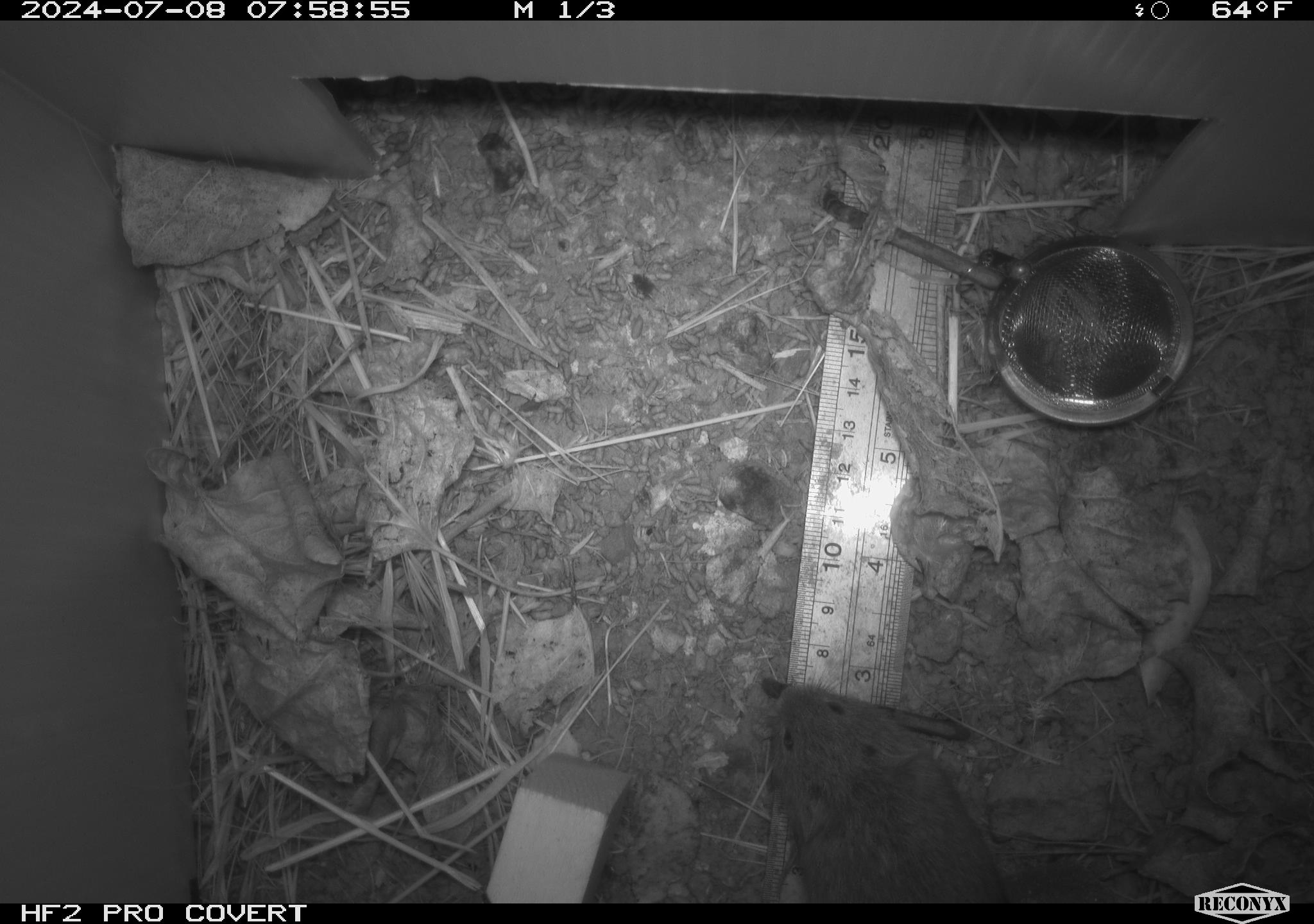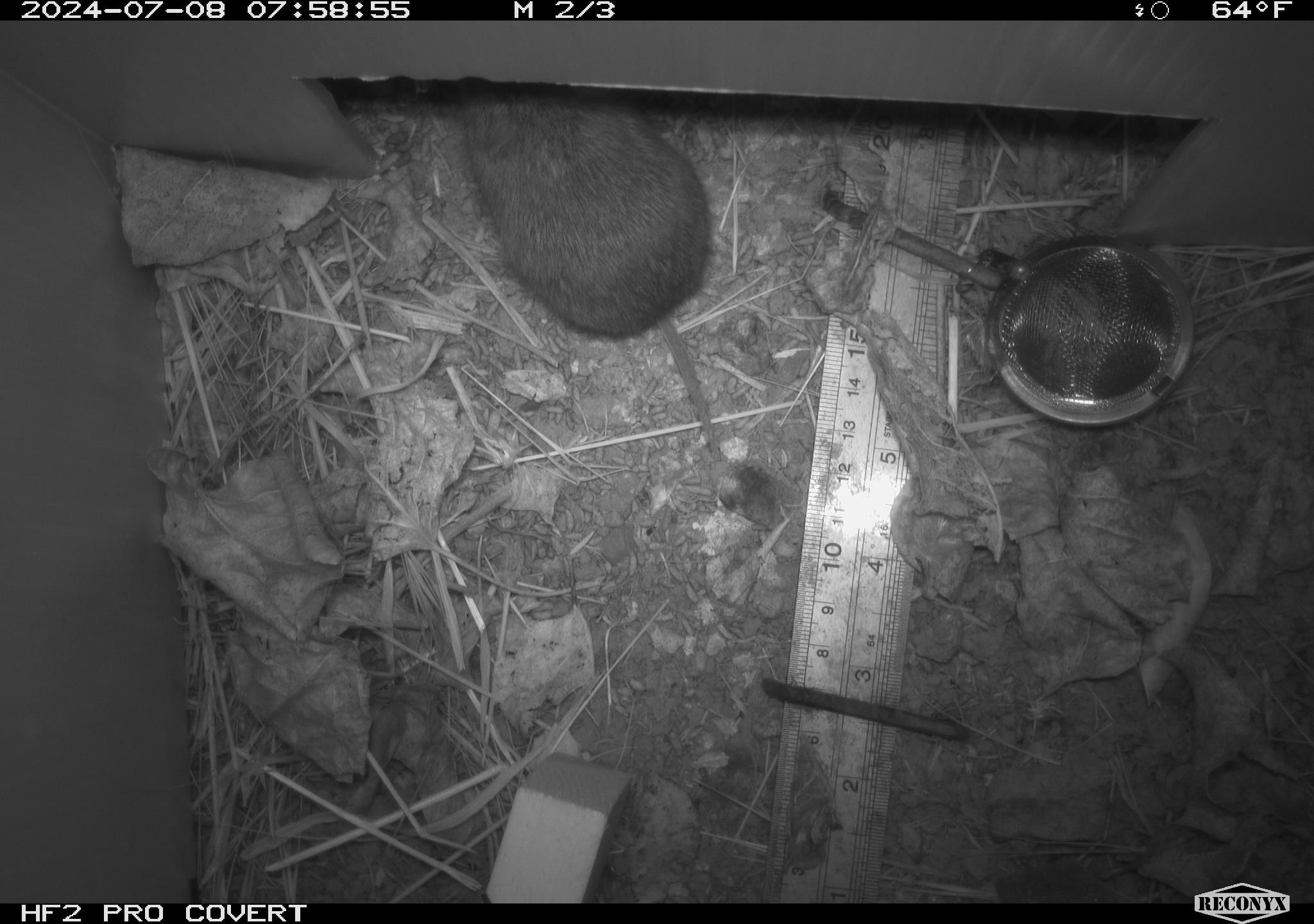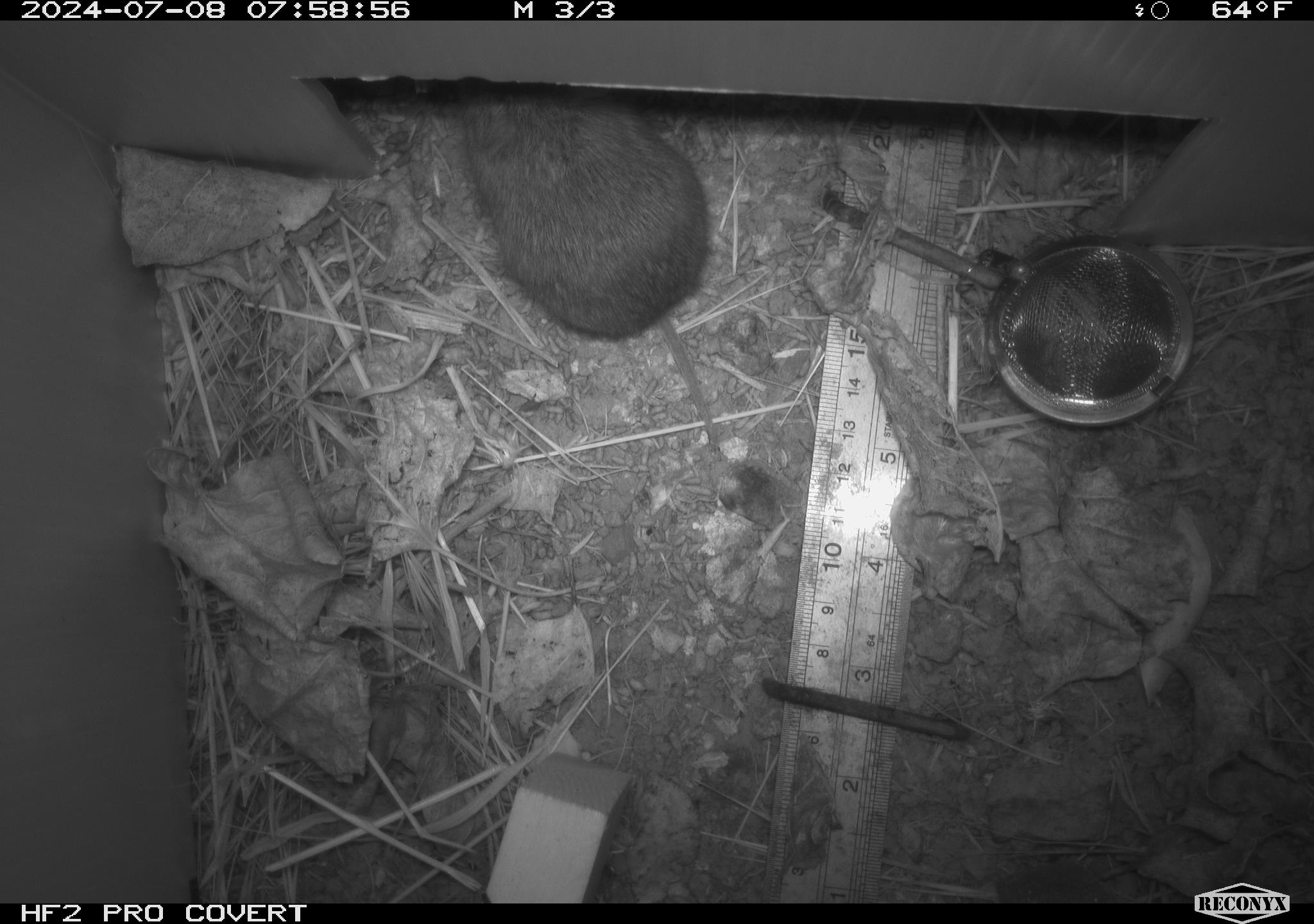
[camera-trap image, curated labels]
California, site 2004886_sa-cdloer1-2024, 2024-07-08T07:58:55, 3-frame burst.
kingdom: Animalia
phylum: Chordata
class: Mammalia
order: Rodentia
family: Cricetidae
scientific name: Arvicolinae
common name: voles, lemmings, and muskrats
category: arvicolinae subfamily